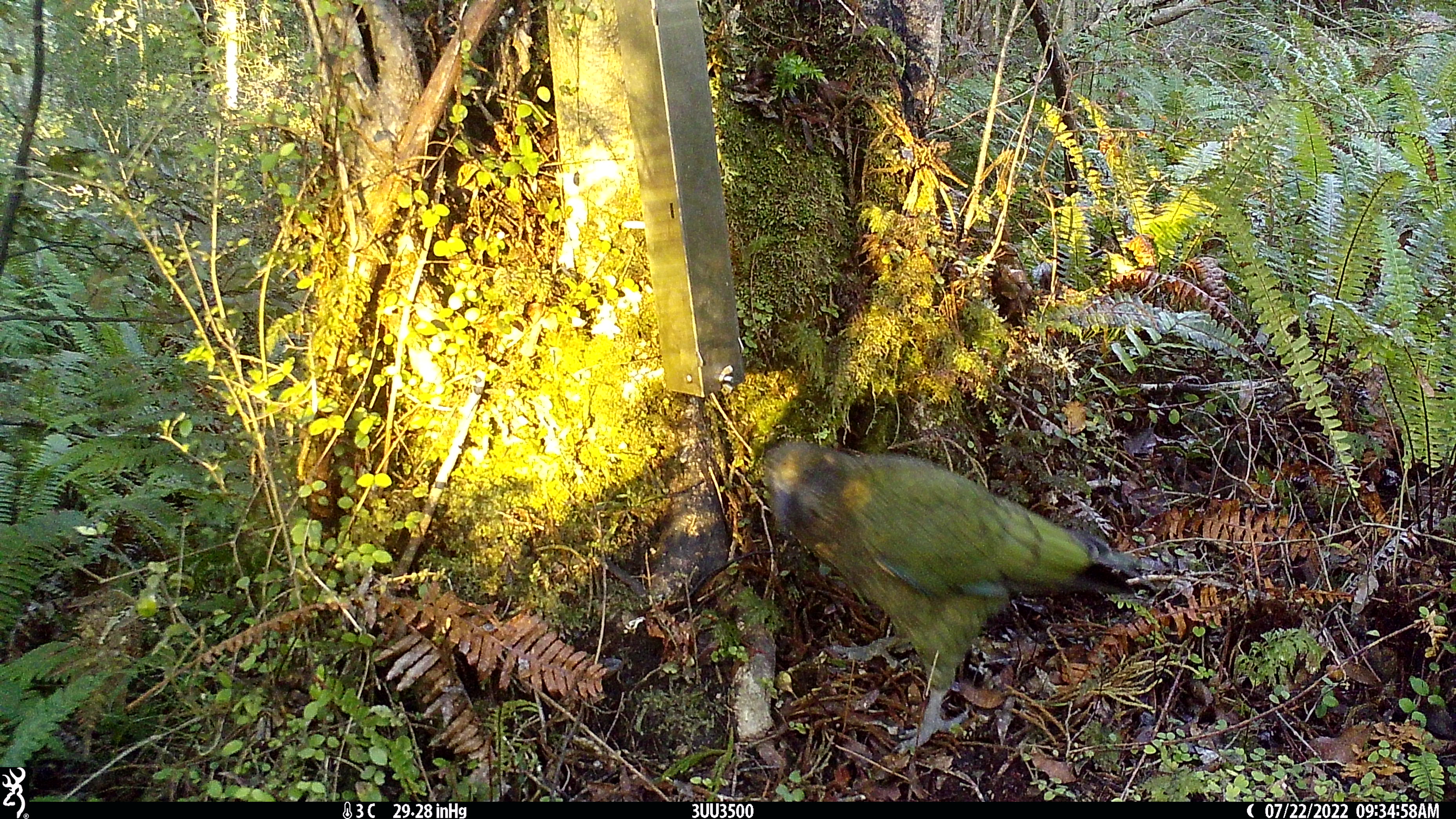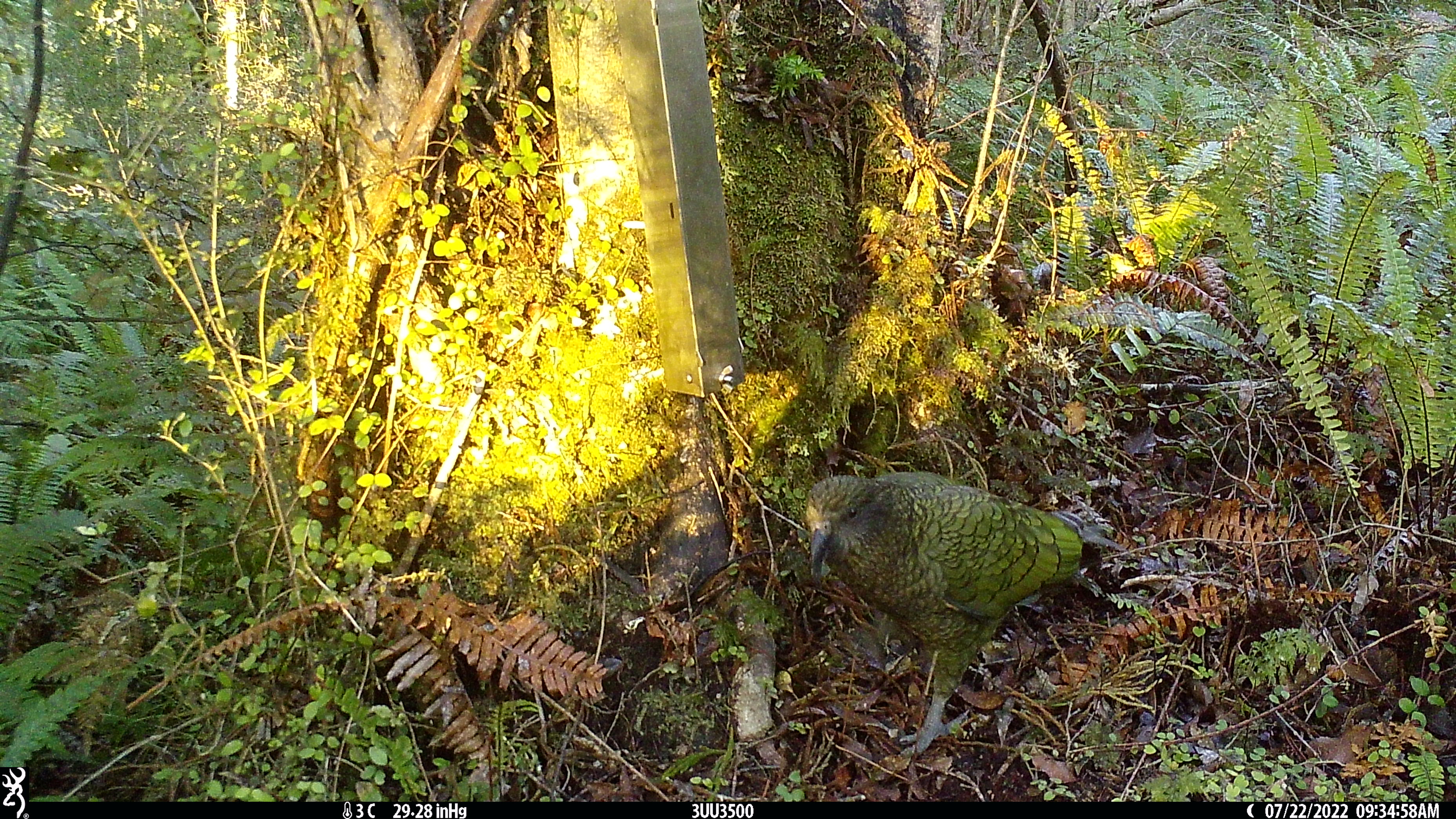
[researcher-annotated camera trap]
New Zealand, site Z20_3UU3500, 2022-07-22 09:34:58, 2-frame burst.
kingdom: Animalia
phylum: Chordata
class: Aves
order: Psittaciformes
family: Strigopidae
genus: Nestor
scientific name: Nestor notabilis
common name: kea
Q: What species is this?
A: Kea (Nestor notabilis).